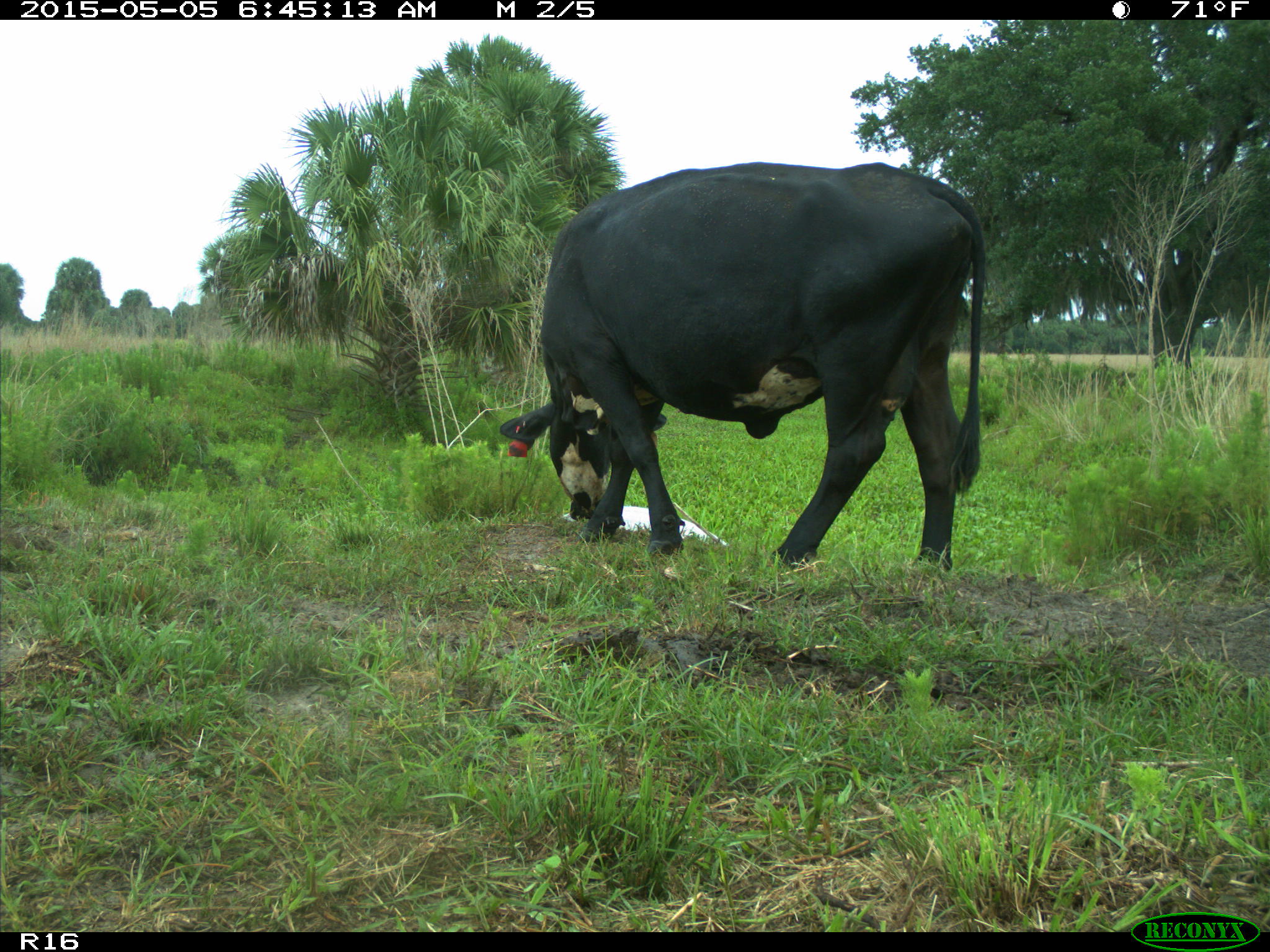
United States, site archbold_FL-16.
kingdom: Animalia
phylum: Chordata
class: Mammalia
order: Artiodactyla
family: Bovidae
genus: Bos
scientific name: Bos taurus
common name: domestic cow